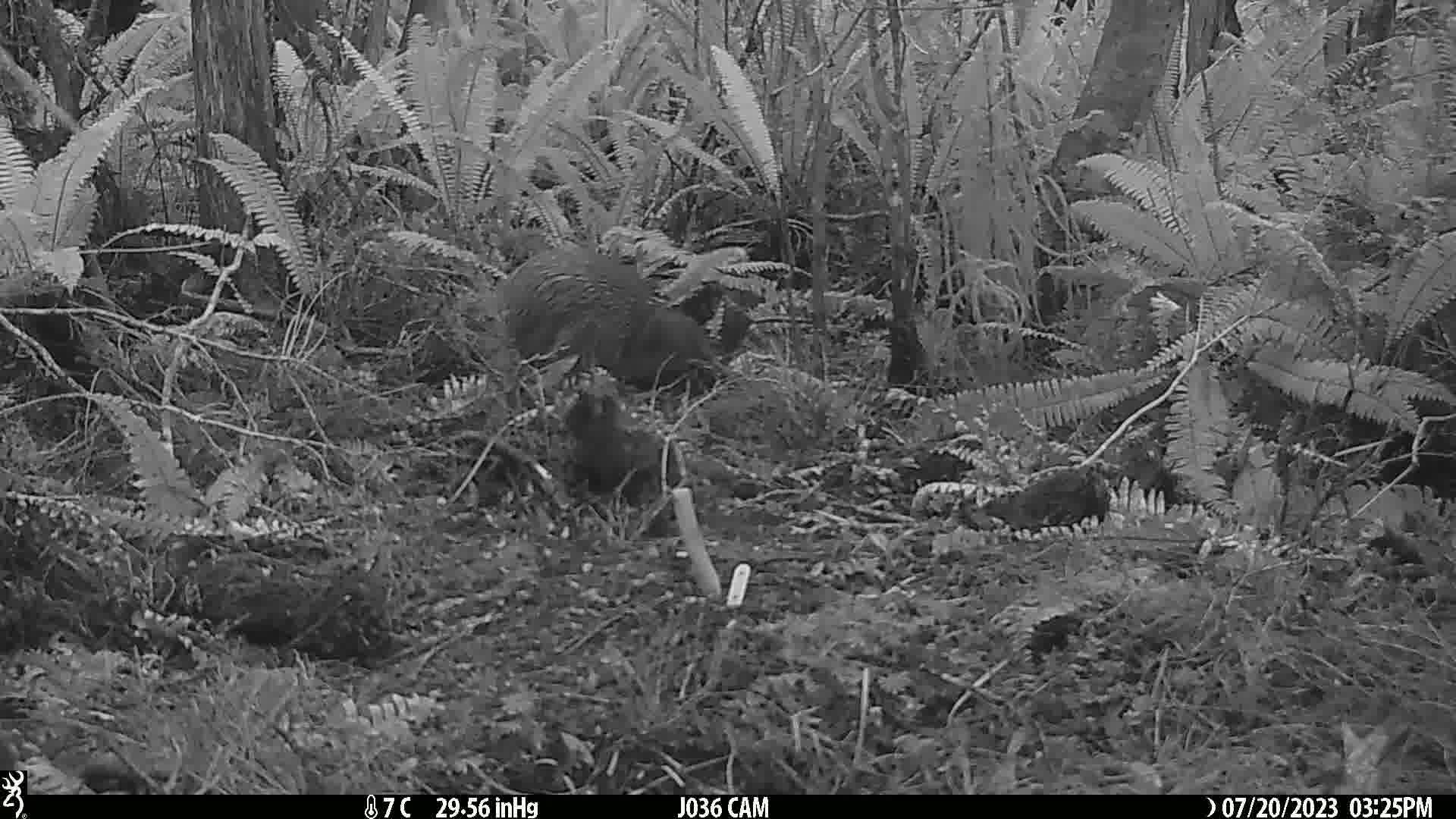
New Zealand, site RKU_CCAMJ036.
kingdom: Animalia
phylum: Chordata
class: Aves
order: Apterygiformes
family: Apterygidae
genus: Apteryx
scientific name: Apteryx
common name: kiwi